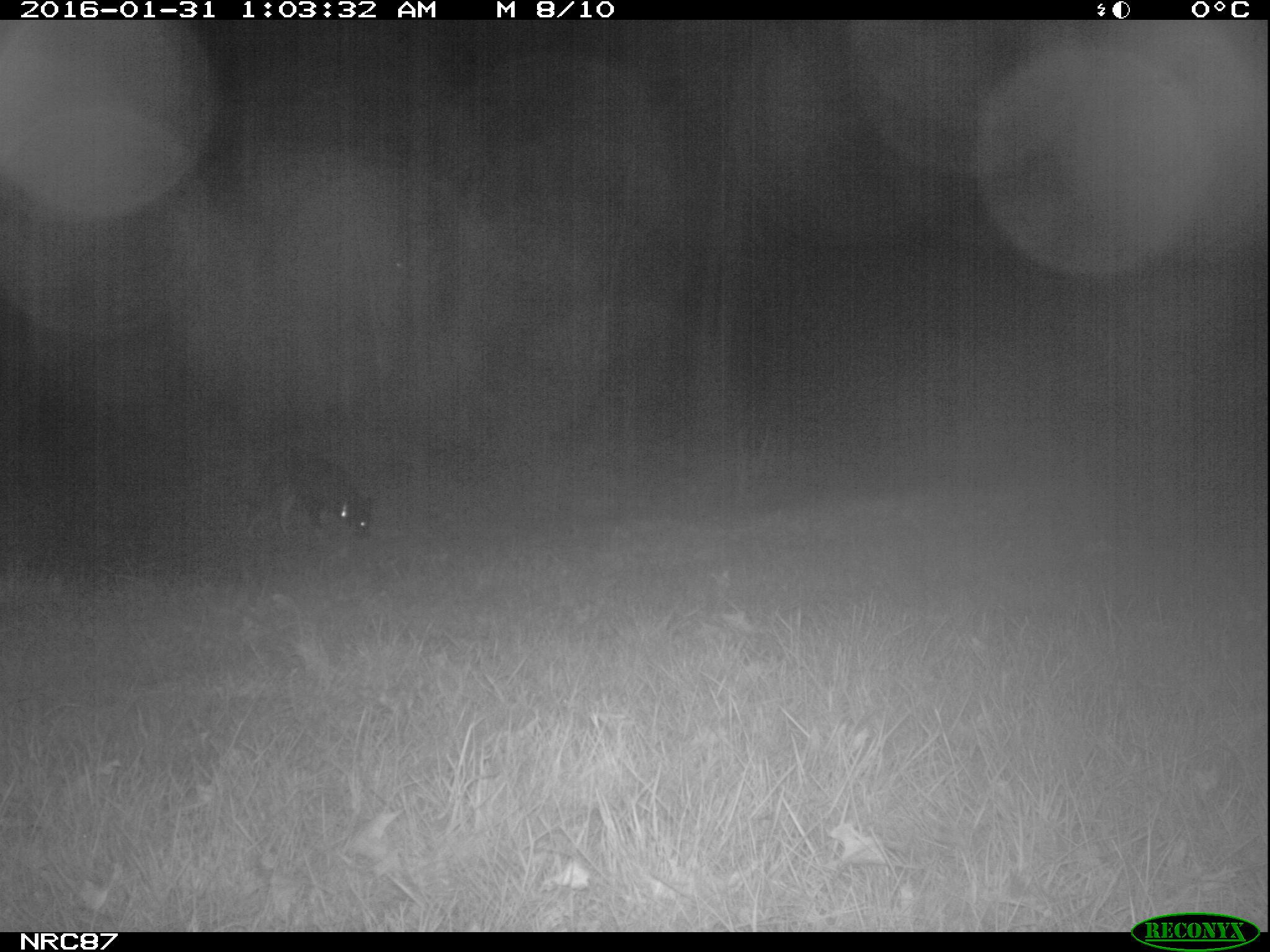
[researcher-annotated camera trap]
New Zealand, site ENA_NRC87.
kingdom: Animalia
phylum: Chordata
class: Mammalia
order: Carnivora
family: Canidae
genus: Canis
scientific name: Canis familiaris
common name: domestic dog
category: dog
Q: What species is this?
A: Dog (domestic dog) (Canis familiaris).